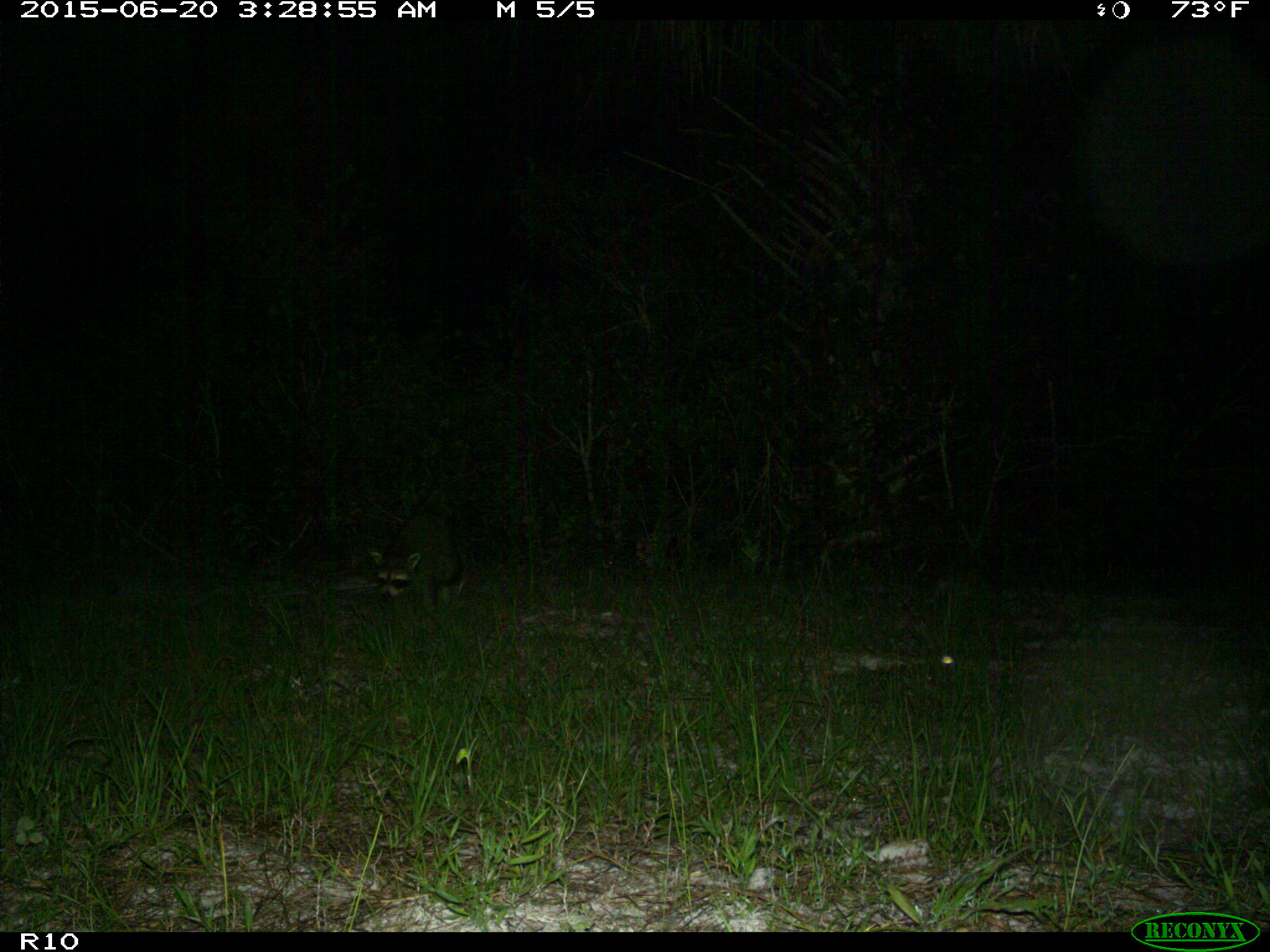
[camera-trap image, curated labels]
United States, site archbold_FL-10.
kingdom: Animalia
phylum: Chordata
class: Mammalia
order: Carnivora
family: Procyonidae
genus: Procyon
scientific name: Procyon lotor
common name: common raccoon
Procyon lotor (common raccoon).